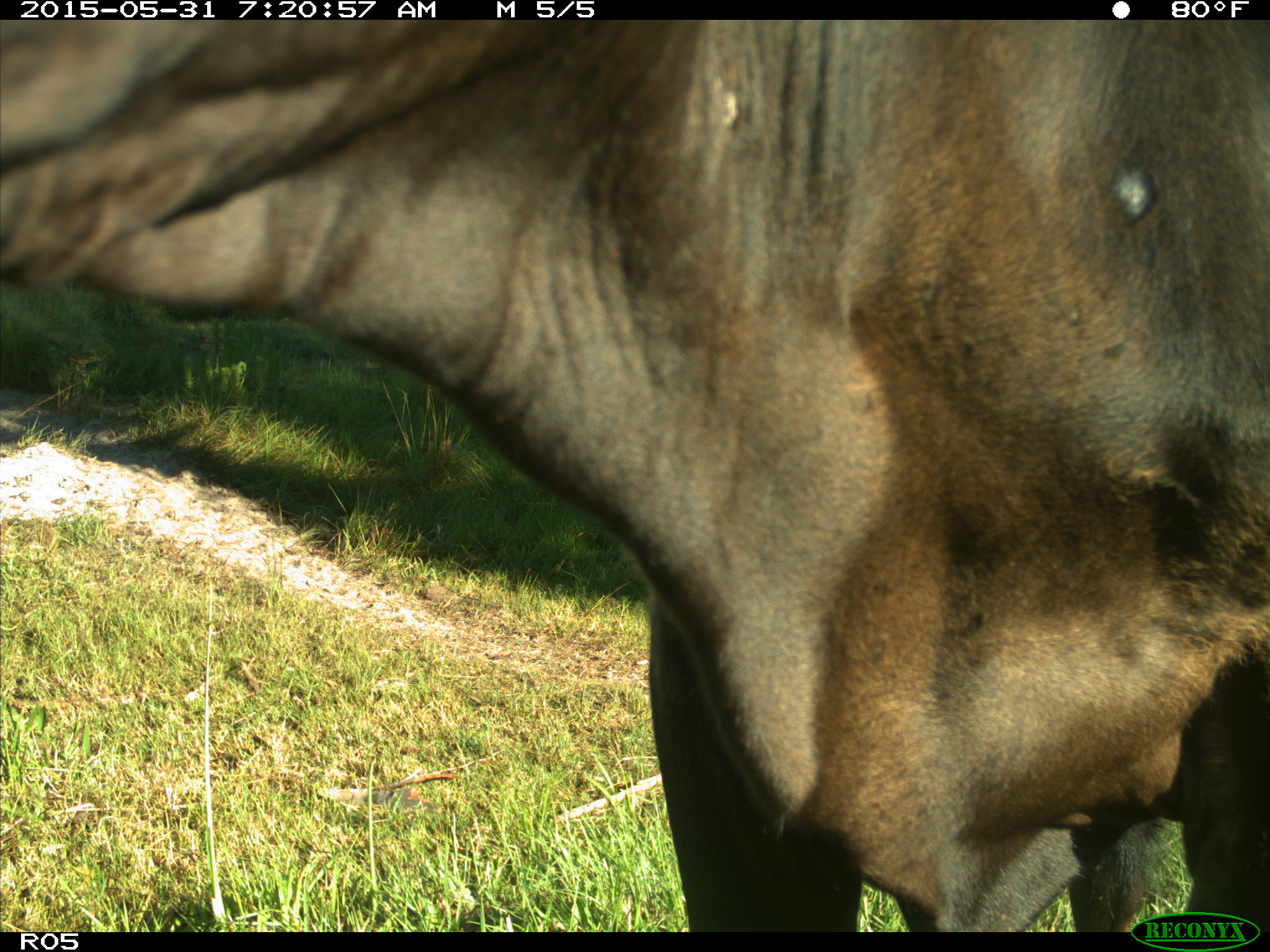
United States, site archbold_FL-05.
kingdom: Animalia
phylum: Chordata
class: Mammalia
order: Artiodactyla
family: Bovidae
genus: Bos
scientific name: Bos taurus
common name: domestic cow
Bos taurus (domestic cow).